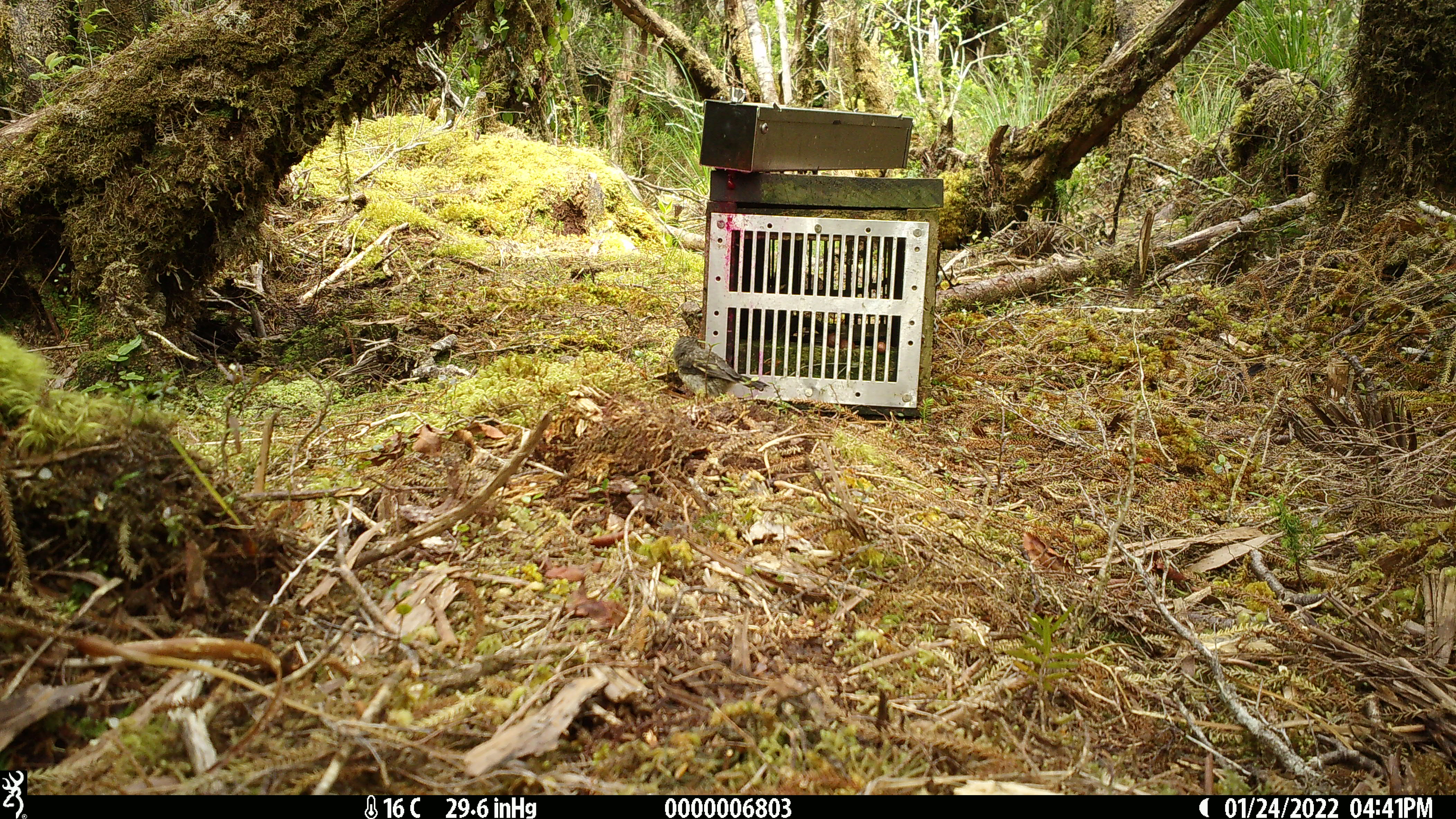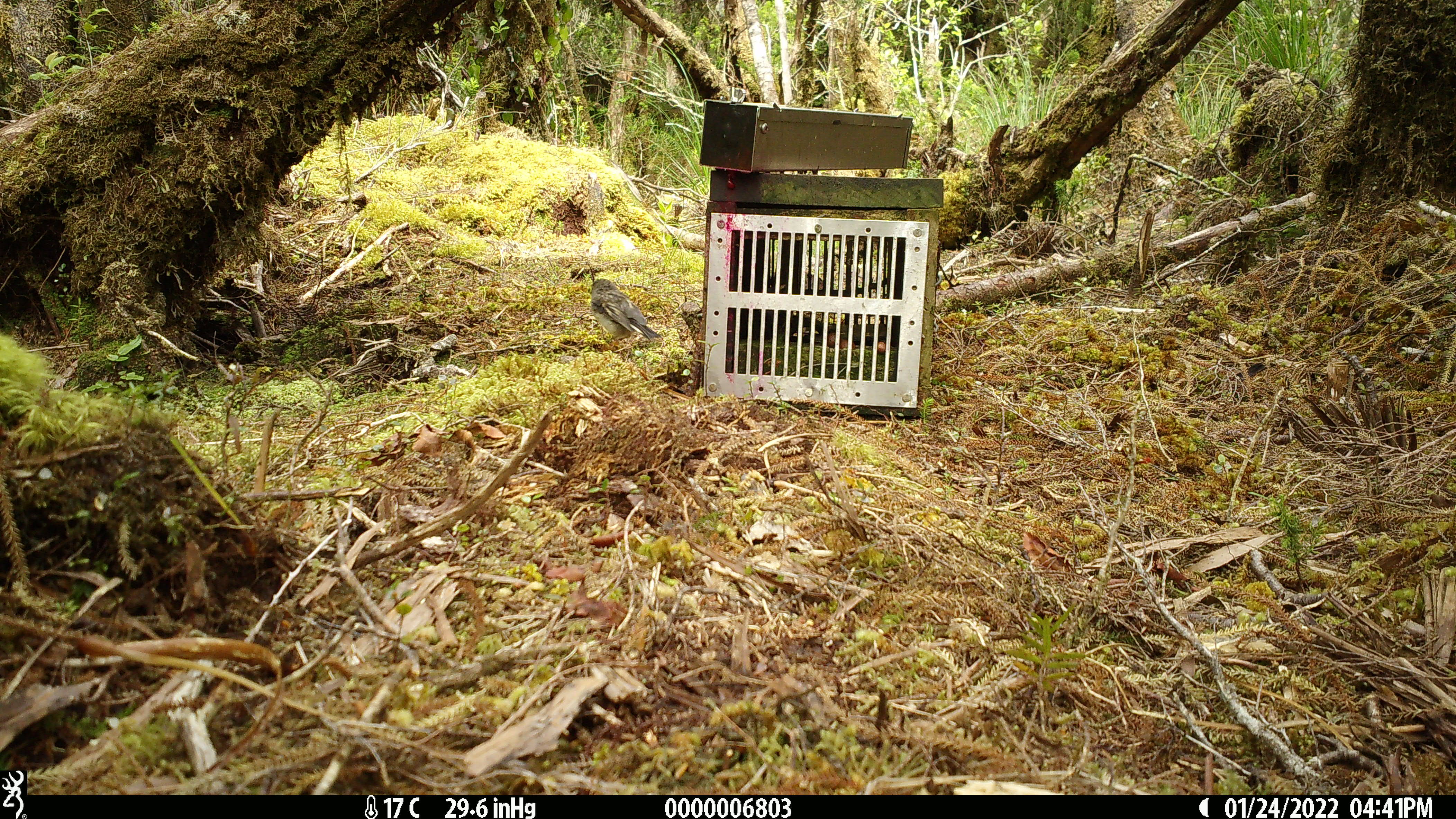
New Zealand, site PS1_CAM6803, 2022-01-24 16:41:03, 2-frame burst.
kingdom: Animalia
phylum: Chordata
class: Aves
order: Passeriformes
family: Petroicidae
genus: Petroica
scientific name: Petroica macrocephala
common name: tomtit